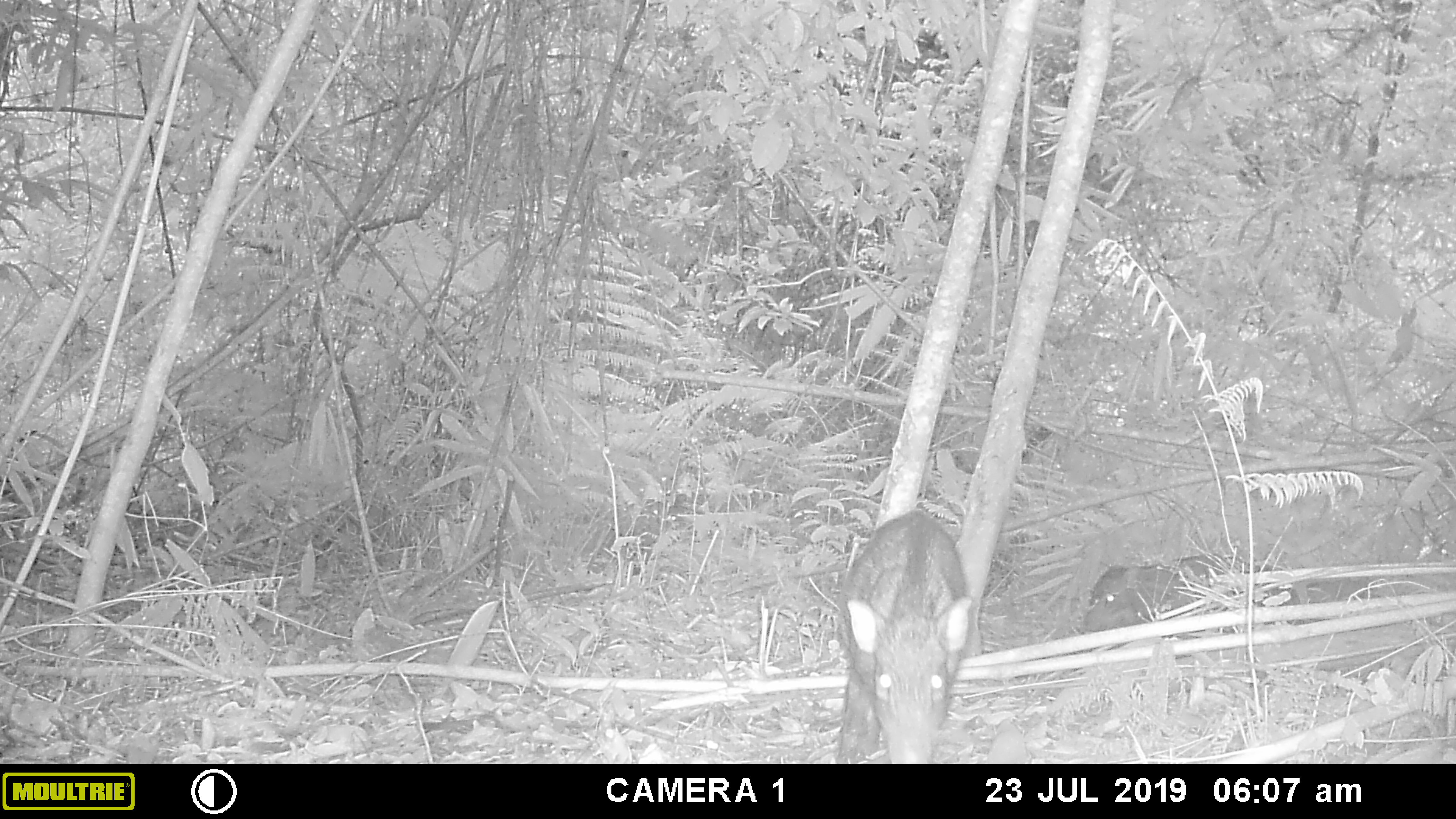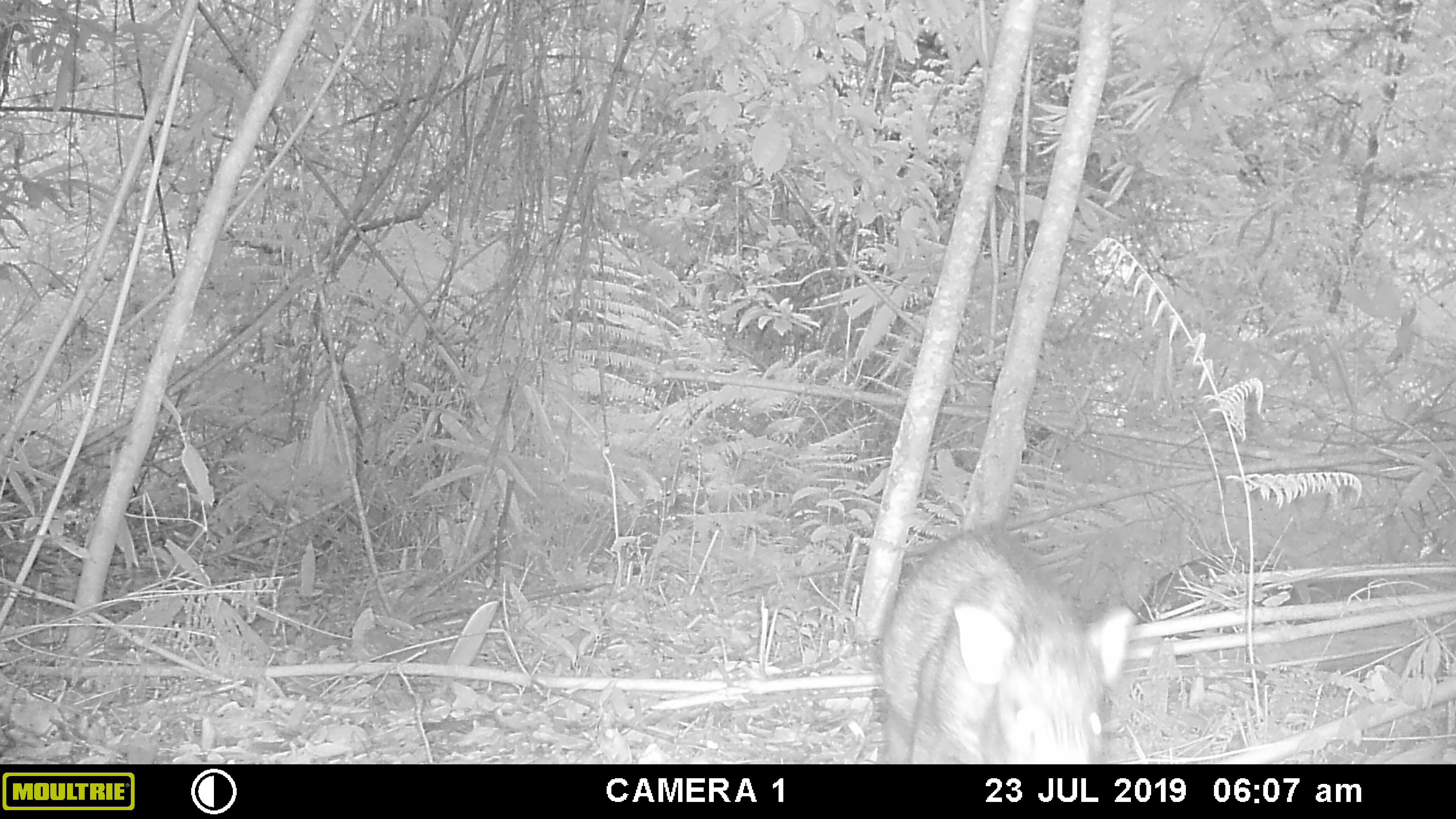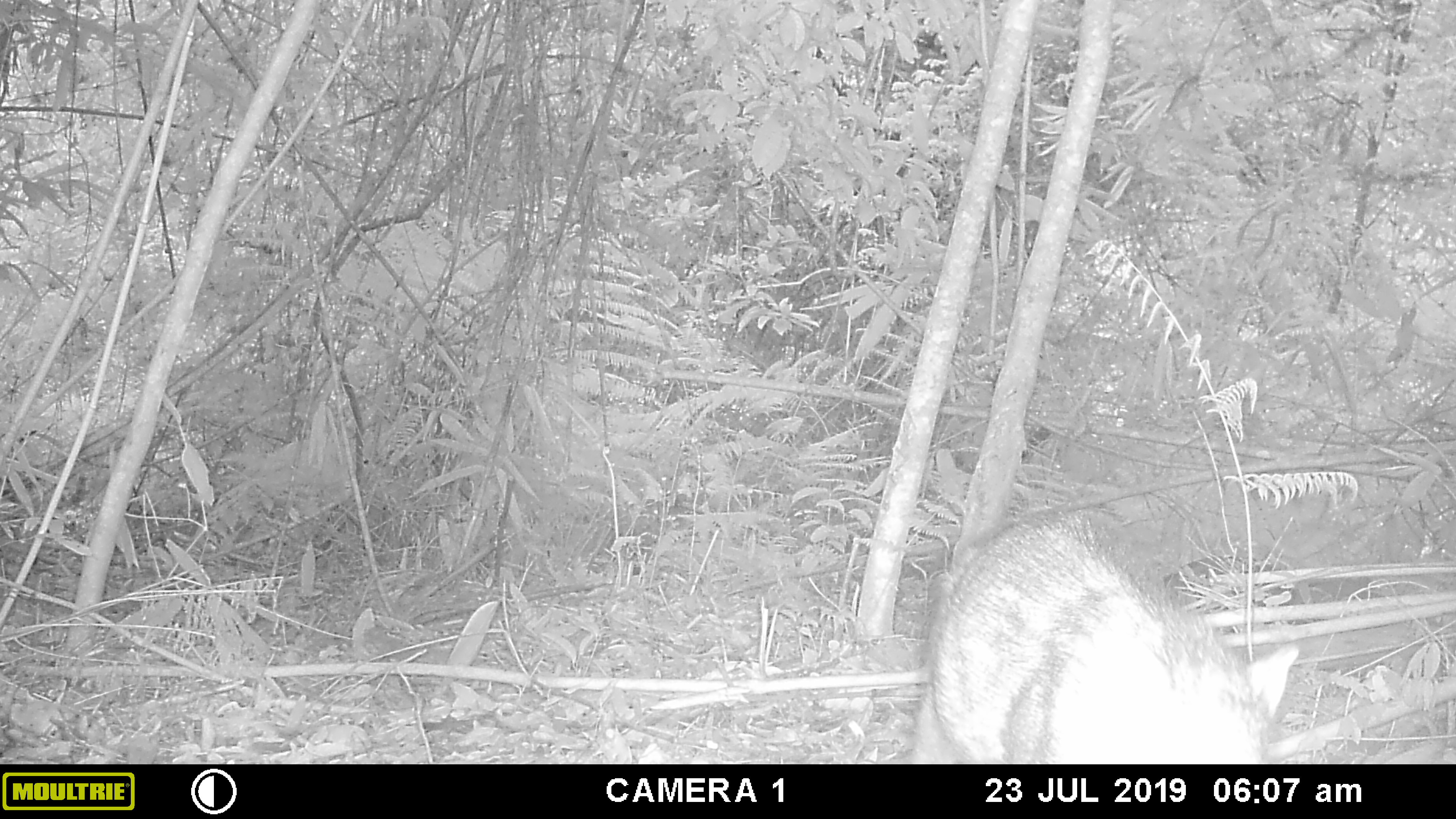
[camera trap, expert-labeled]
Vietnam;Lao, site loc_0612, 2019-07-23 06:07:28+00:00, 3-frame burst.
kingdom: Animalia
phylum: Chordata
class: Mammalia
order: Artiodactyla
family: Suidae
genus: Sus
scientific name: Sus scrofa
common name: eurasian wild pig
Eurasian wild pig (Sus scrofa). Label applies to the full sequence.